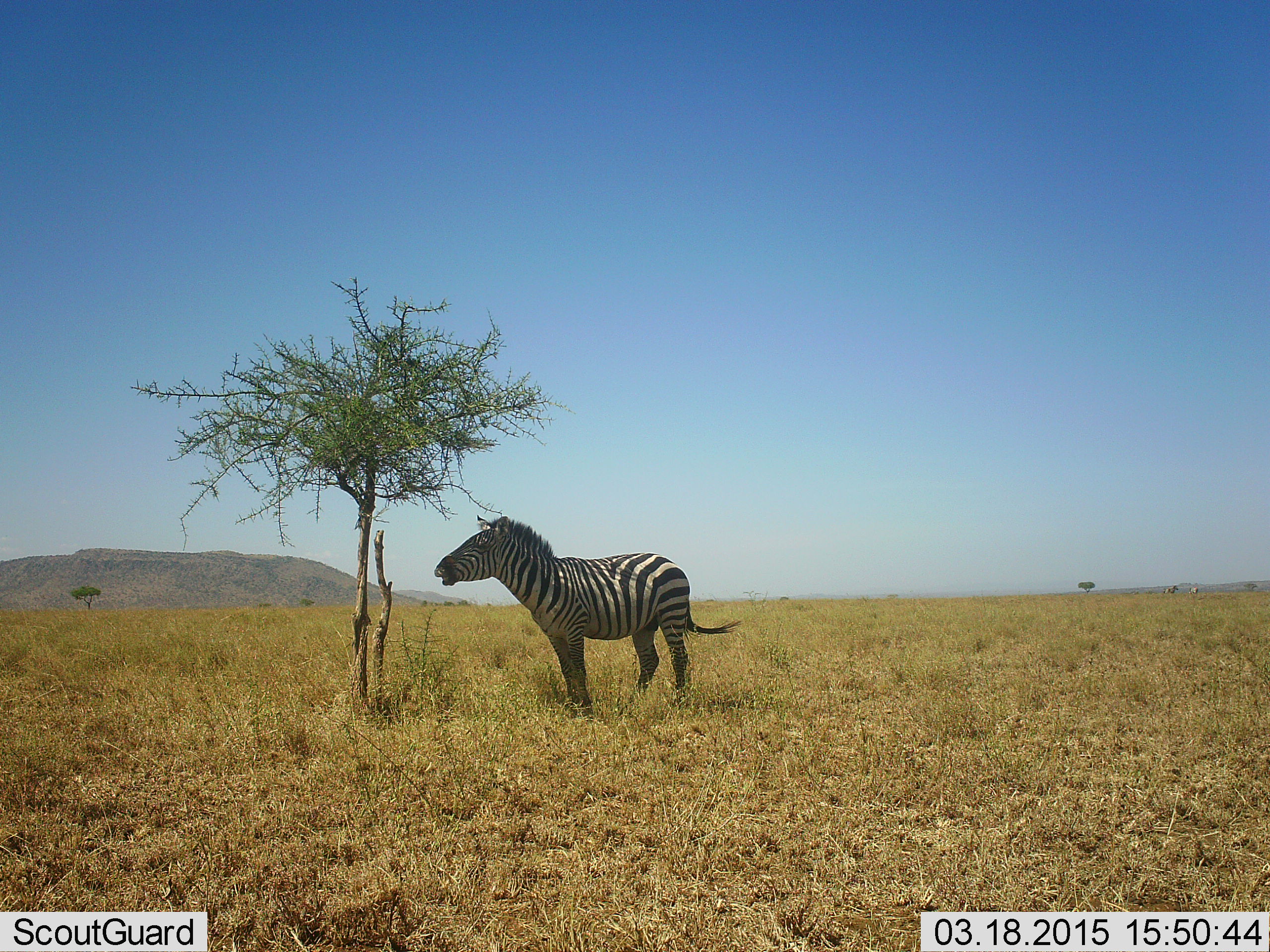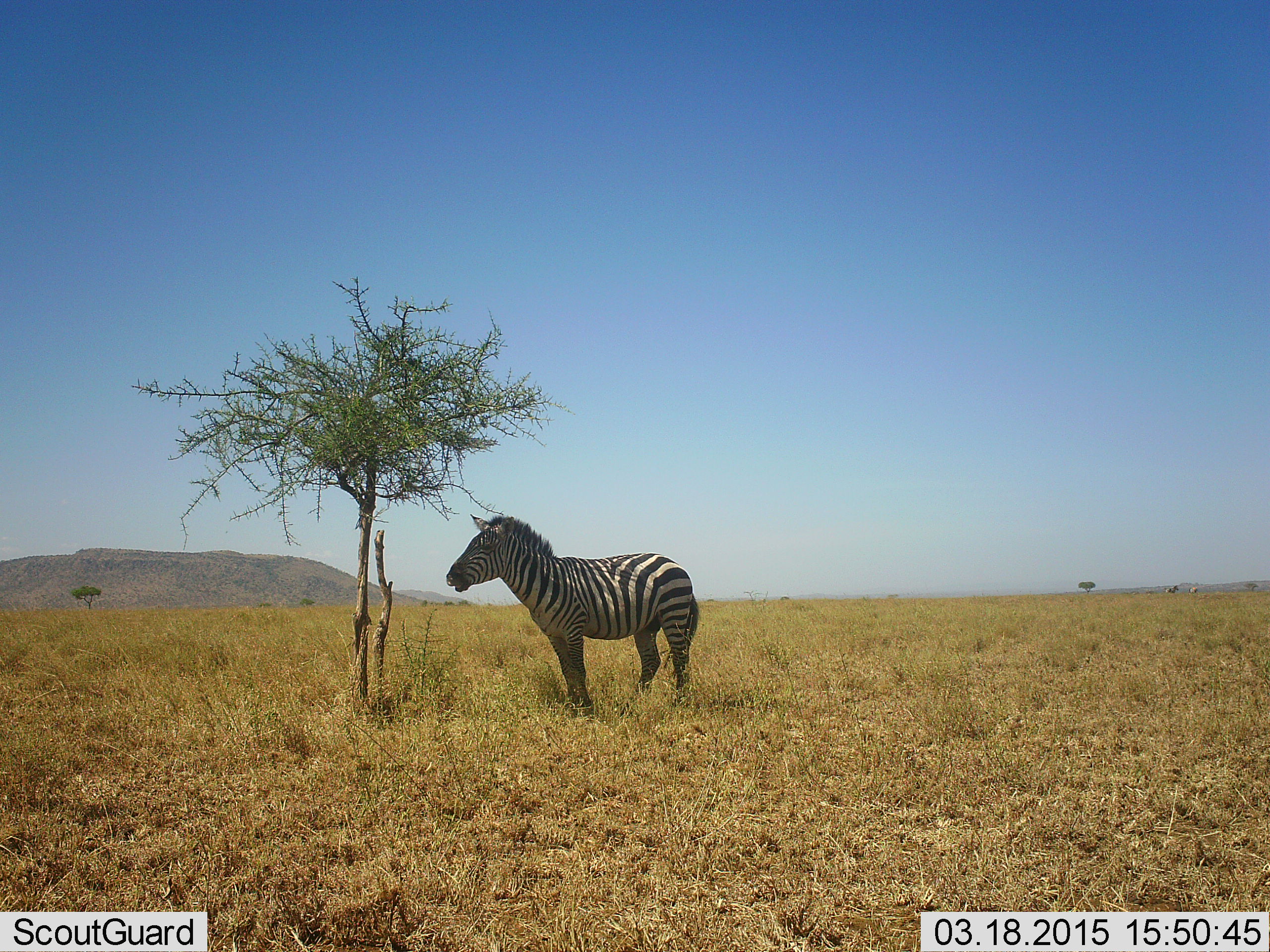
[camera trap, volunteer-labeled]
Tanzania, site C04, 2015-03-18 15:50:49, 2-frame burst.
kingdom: Animalia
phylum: Chordata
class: Mammalia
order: Perissodactyla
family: Equidae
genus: Equus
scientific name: Equus quagga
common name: plains zebra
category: zebra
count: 1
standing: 100%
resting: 20%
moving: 0%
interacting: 0%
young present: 0%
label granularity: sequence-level